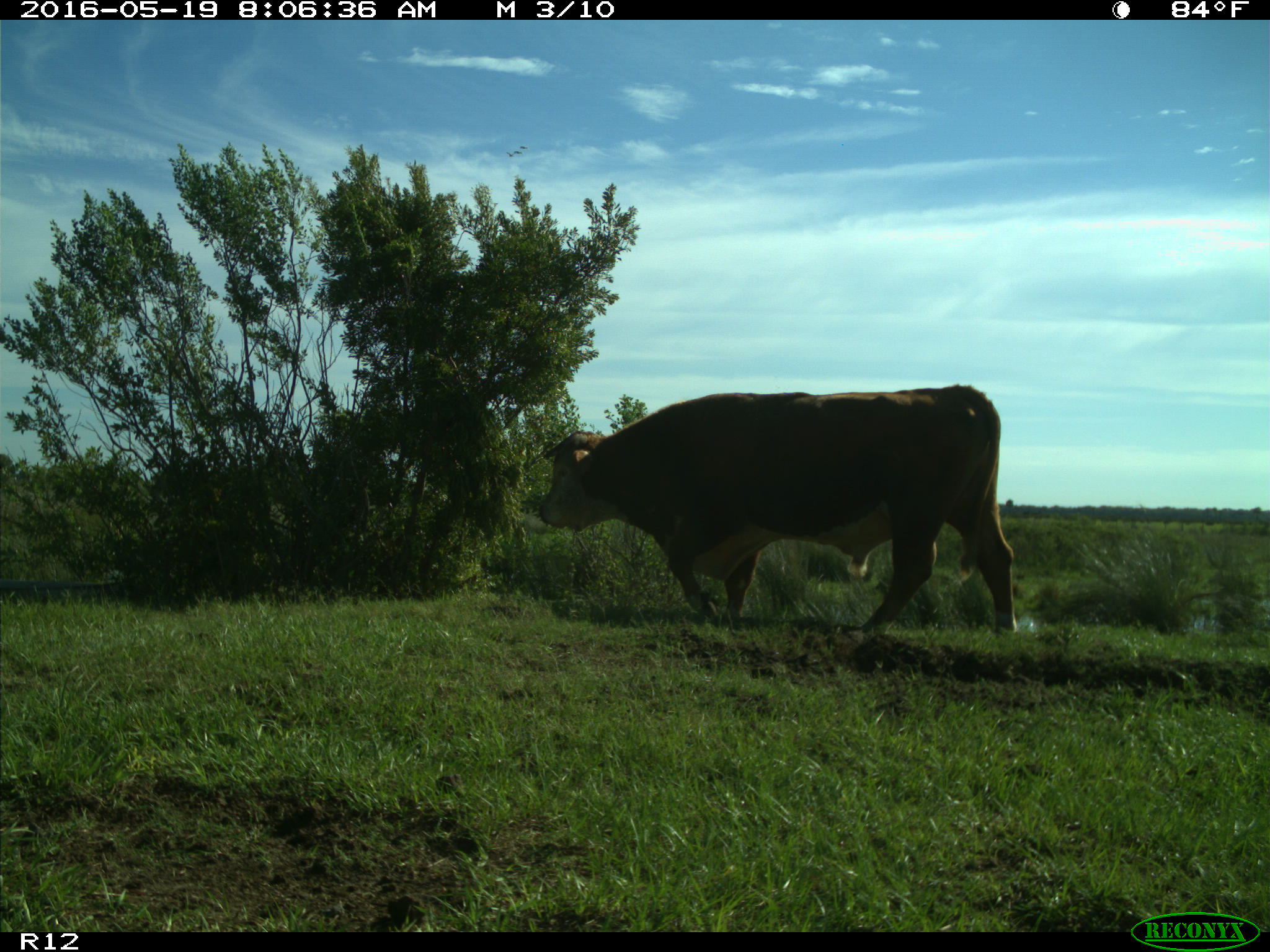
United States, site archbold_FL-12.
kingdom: Animalia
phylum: Chordata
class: Mammalia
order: Artiodactyla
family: Bovidae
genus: Bos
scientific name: Bos taurus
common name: domestic cow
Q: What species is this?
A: Bos taurus (domestic cow).